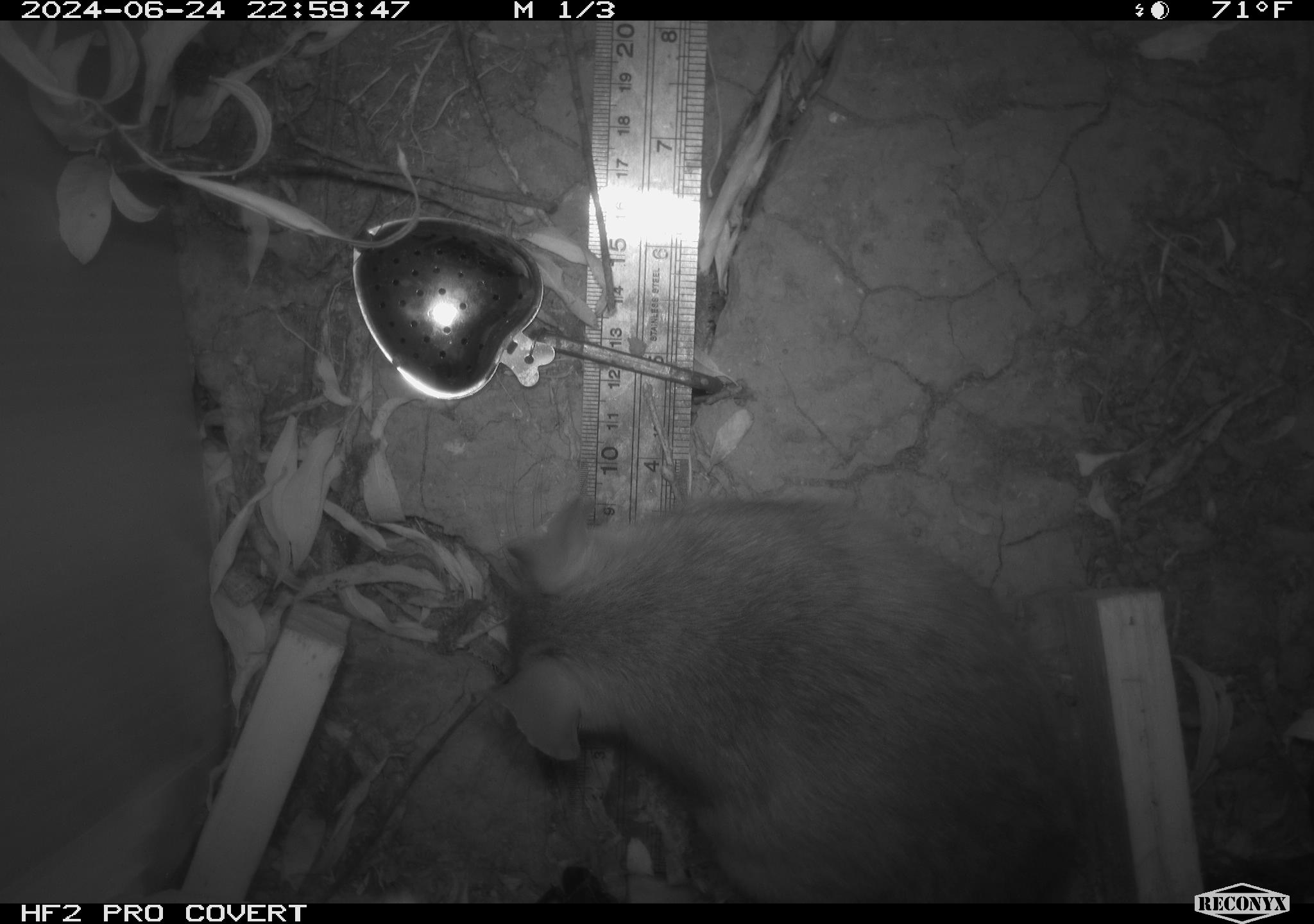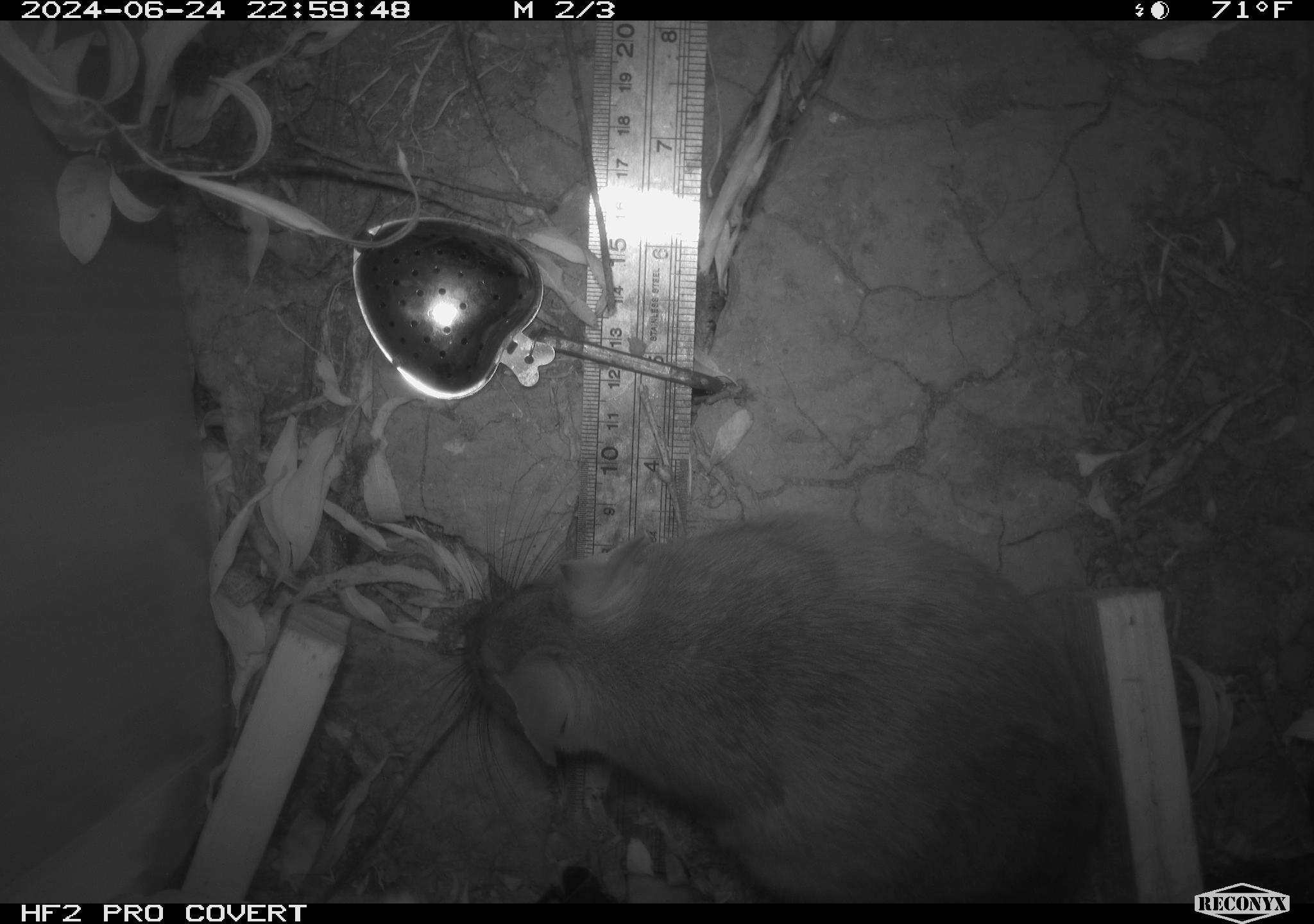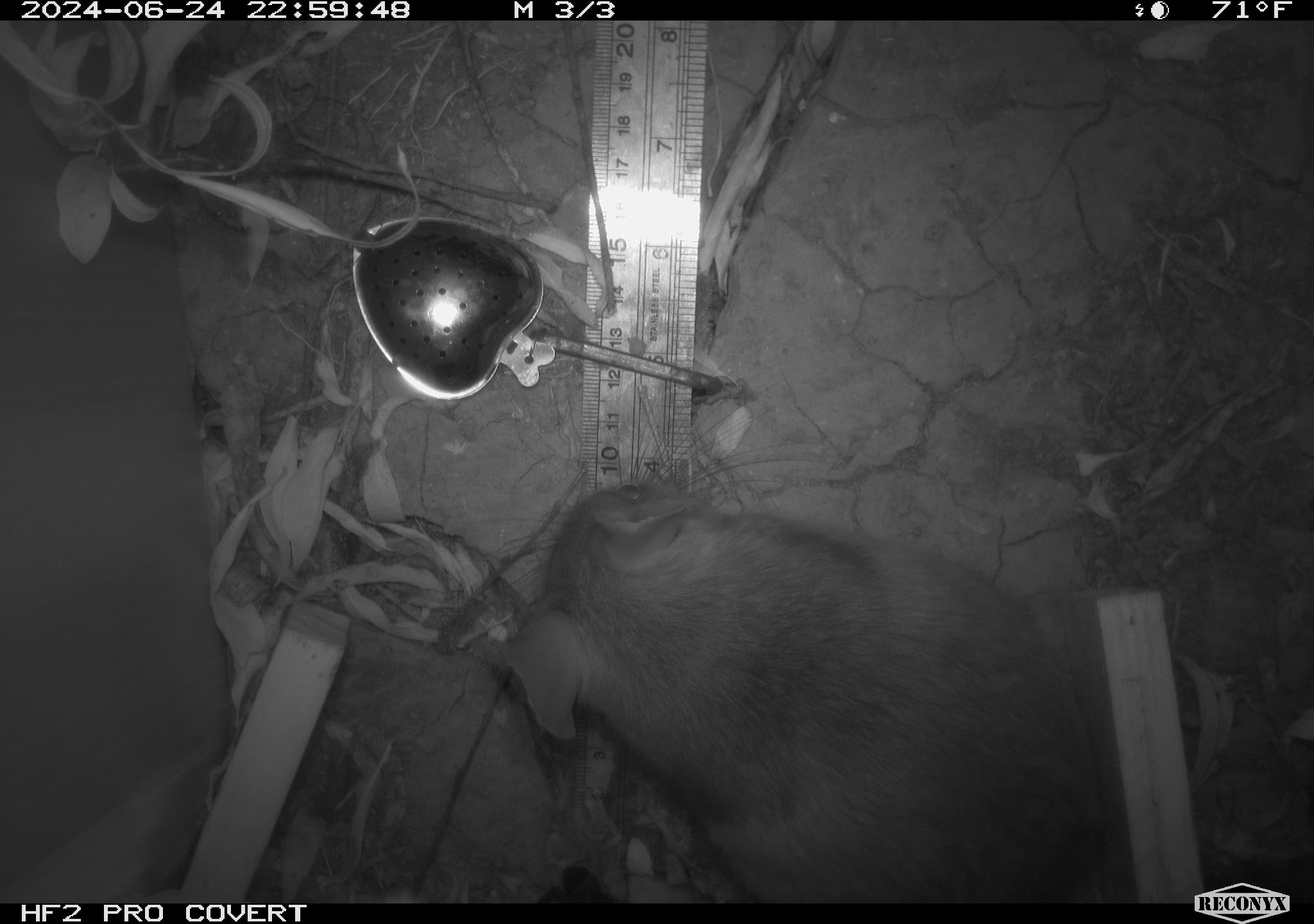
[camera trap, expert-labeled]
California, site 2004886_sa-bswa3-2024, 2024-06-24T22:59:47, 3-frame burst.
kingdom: Animalia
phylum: Chordata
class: Mammalia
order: Rodentia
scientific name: Rodentia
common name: woodrat or rat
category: woodrat or rat species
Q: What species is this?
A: Woodrat or rat species (woodrat or rat) (Rodentia).